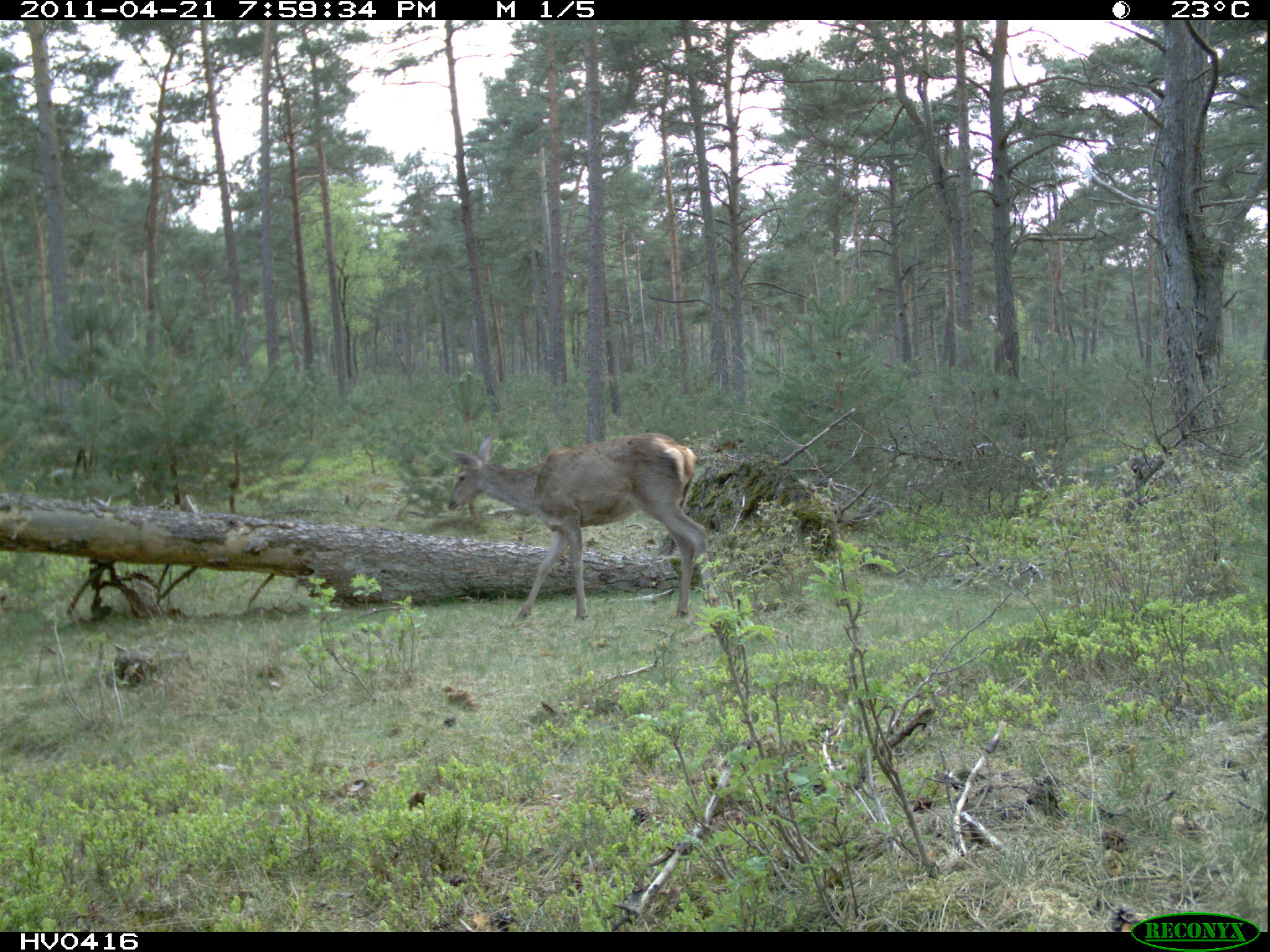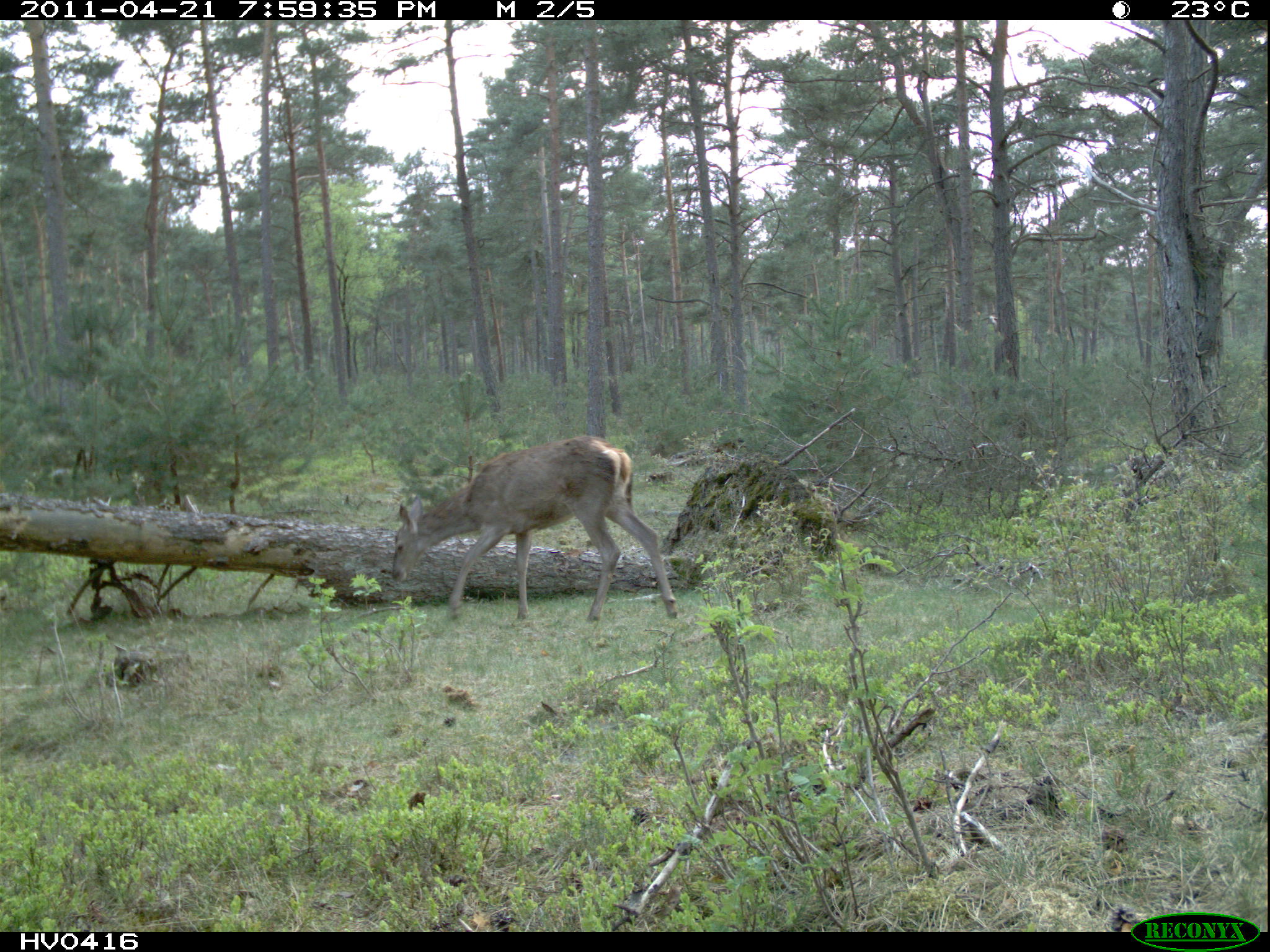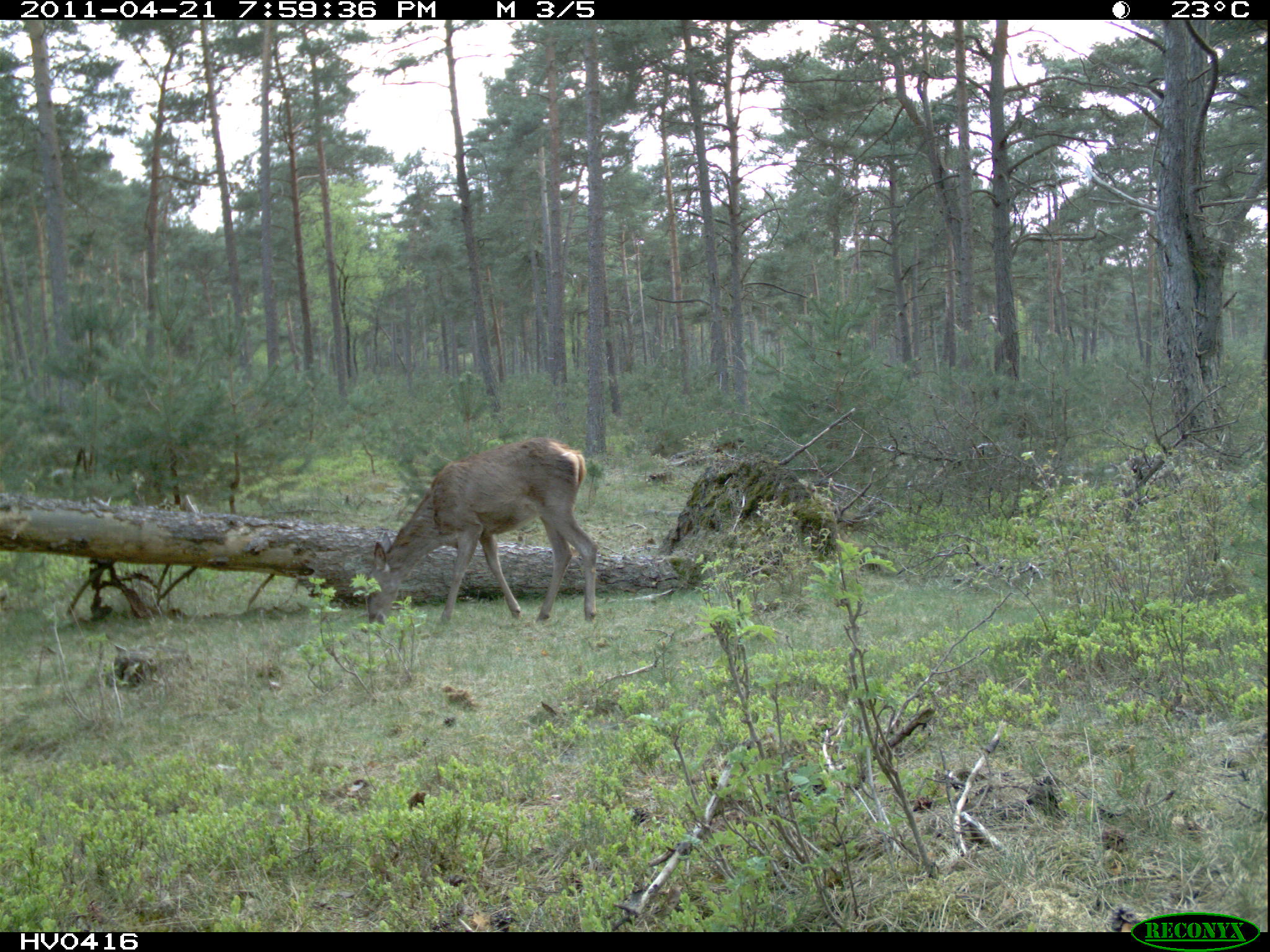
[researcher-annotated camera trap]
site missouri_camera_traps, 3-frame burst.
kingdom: Animalia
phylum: Chordata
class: Mammalia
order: Artiodactyla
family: Cervidae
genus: Cervus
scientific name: Cervus elaphus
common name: red deer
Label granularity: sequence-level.